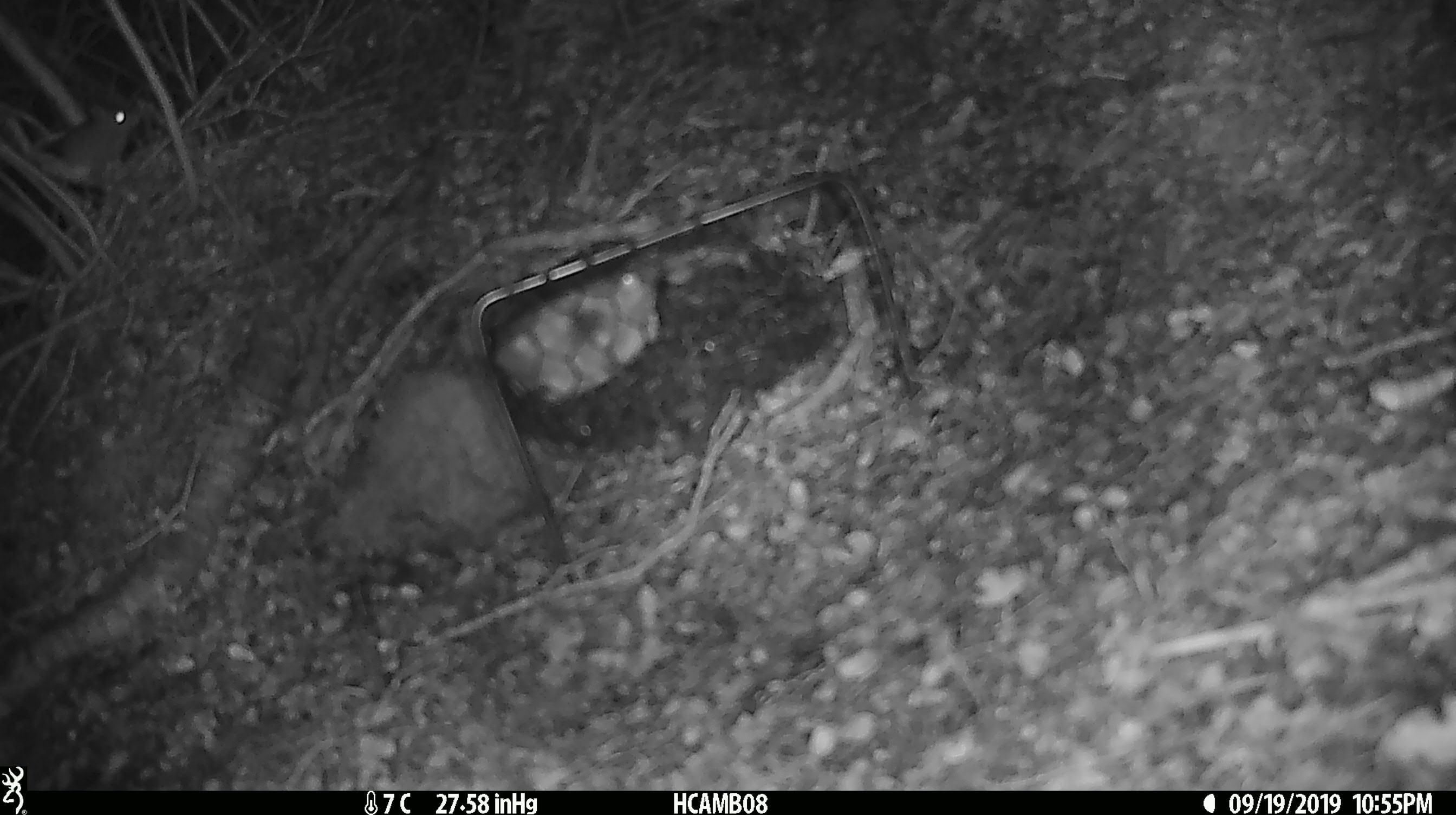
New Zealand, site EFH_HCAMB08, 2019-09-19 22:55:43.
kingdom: Animalia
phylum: Chordata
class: Mammalia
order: Rodentia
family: Muridae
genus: Mus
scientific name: Mus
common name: mouse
Mouse (Mus).